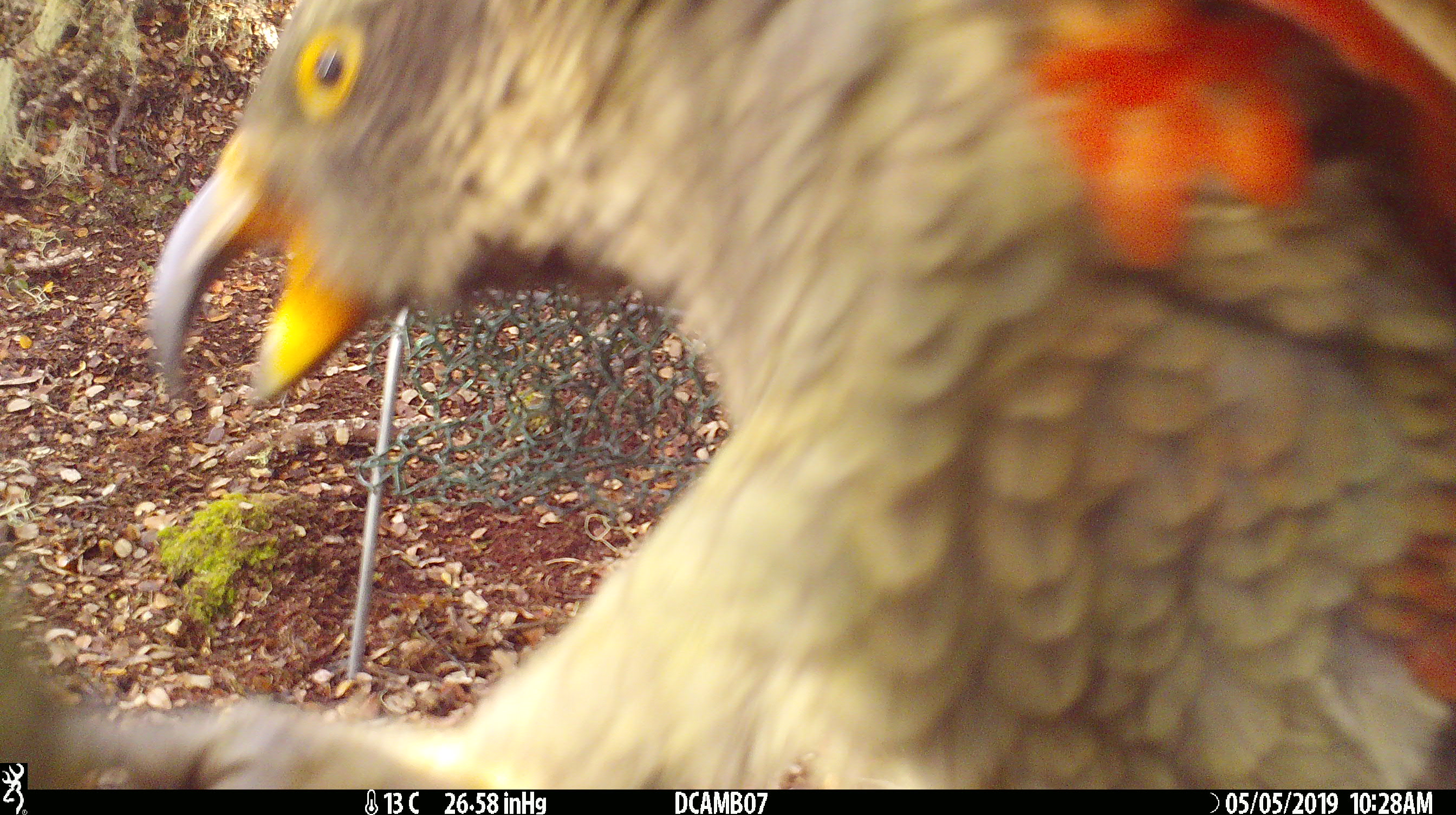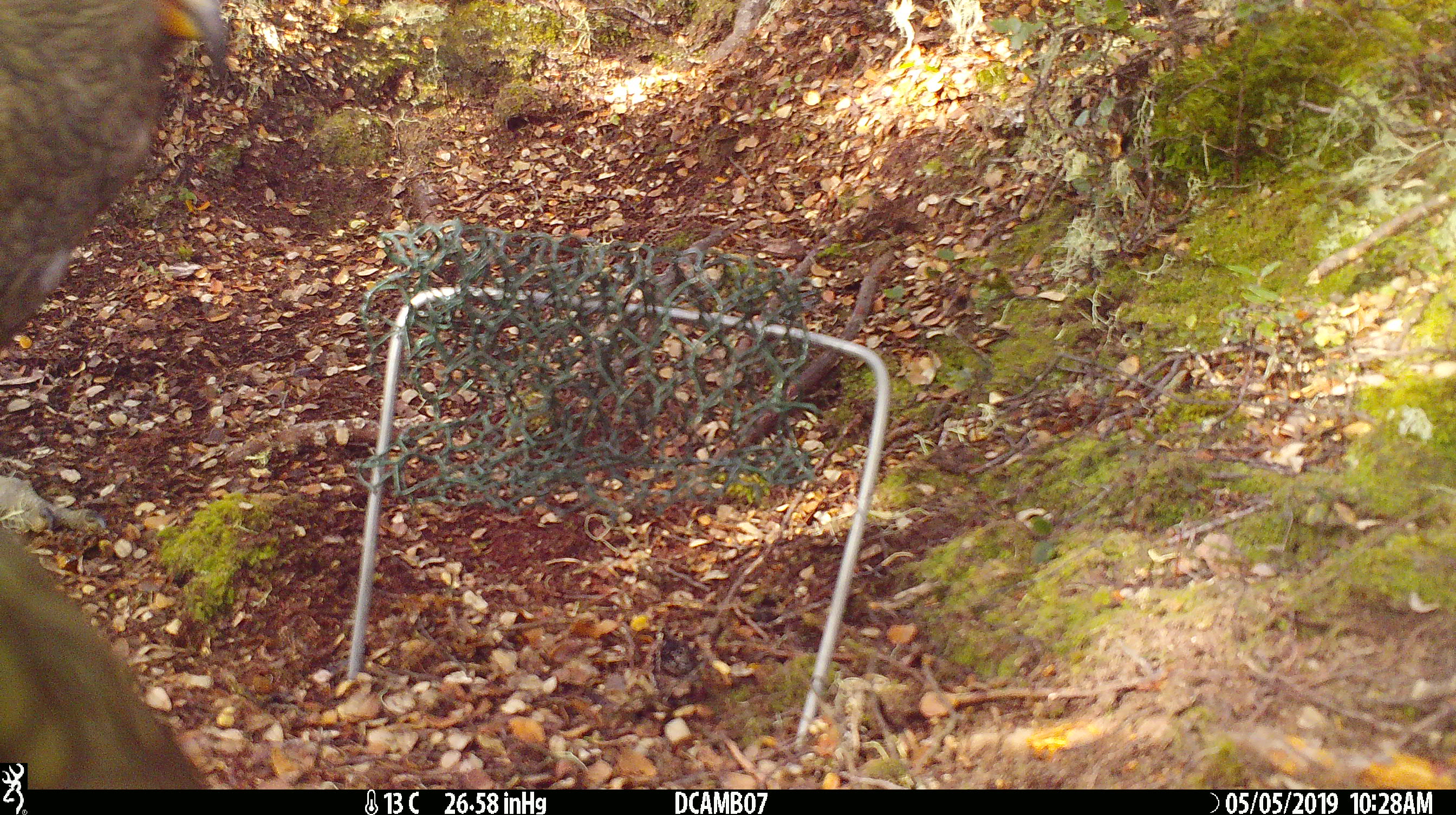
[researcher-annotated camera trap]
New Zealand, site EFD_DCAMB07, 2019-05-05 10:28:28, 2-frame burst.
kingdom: Animalia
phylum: Chordata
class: Aves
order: Psittaciformes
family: Strigopidae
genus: Nestor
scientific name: Nestor notabilis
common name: kea